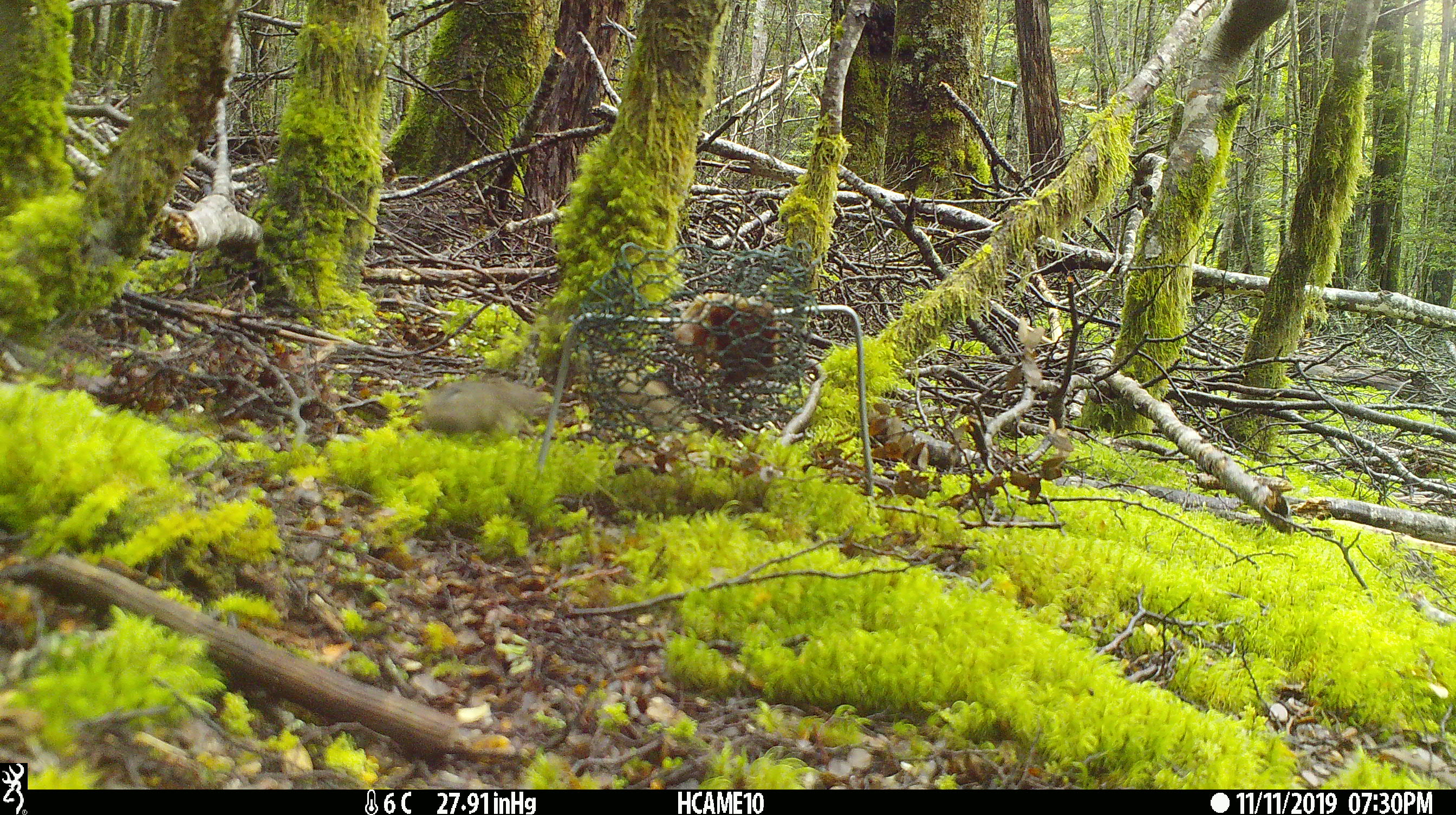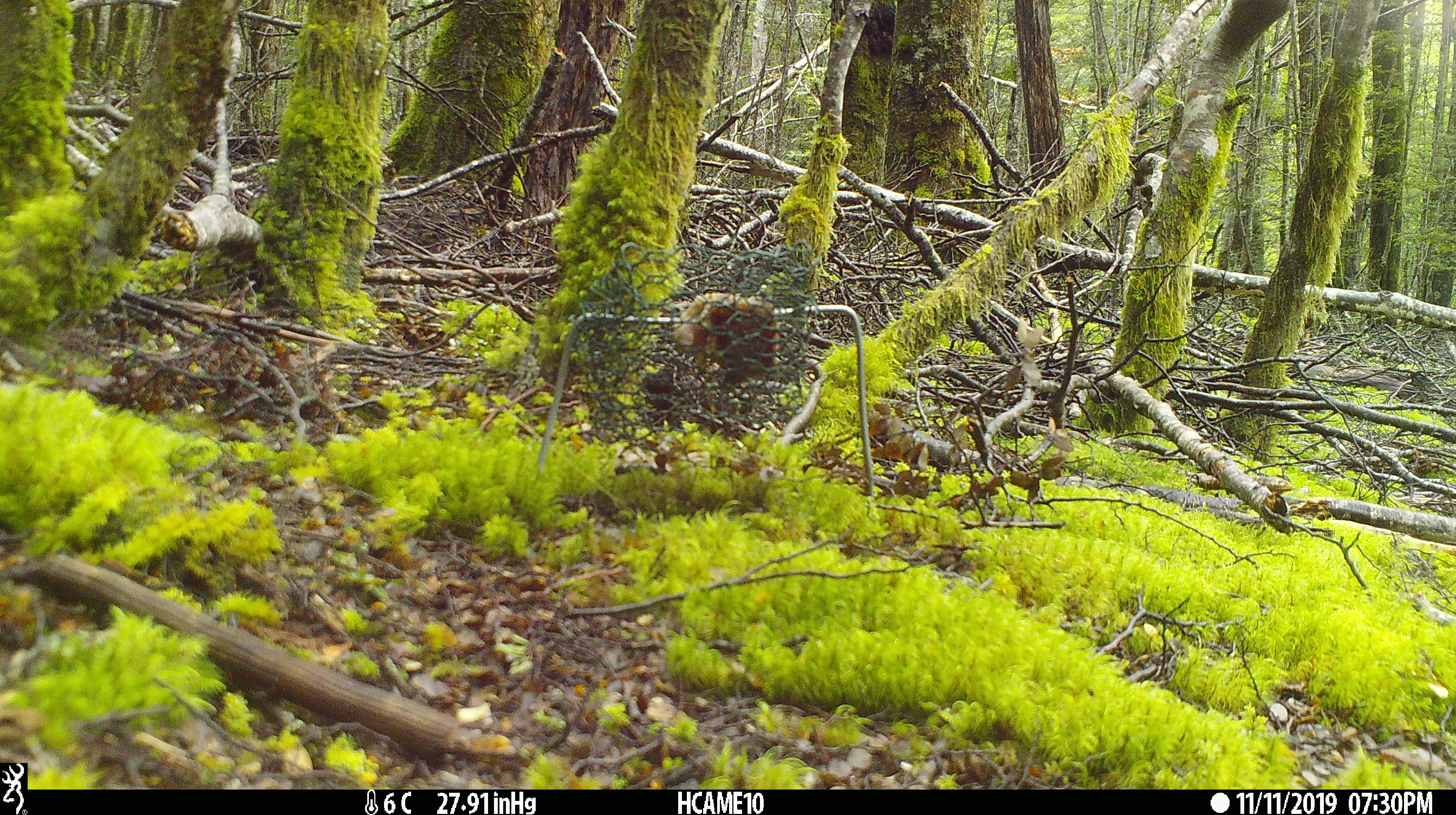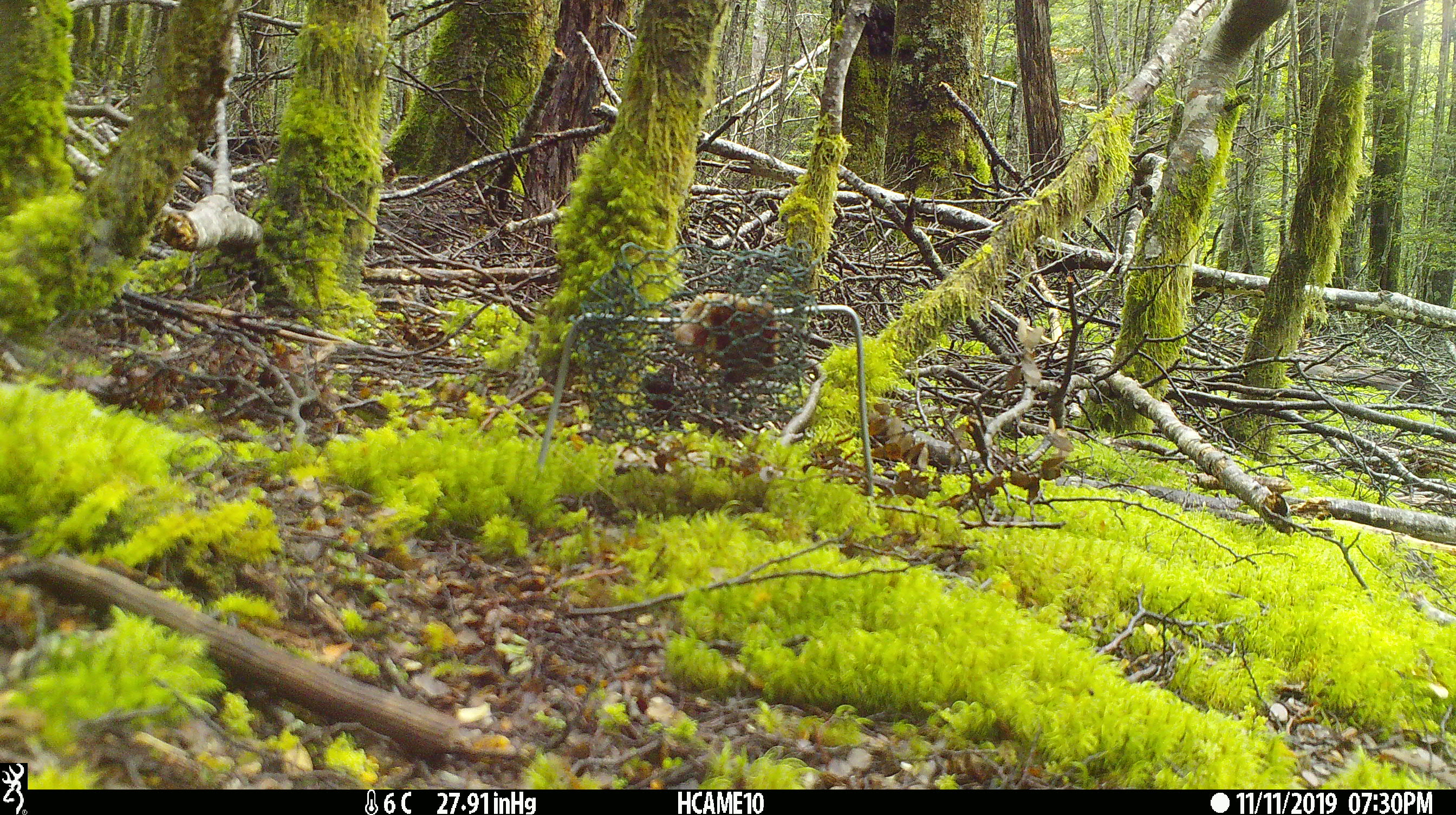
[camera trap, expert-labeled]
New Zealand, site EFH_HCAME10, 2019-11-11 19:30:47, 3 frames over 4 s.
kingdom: Animalia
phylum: Chordata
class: Mammalia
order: Rodentia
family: Muridae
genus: Mus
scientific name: Mus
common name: mouse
Mouse (Mus).